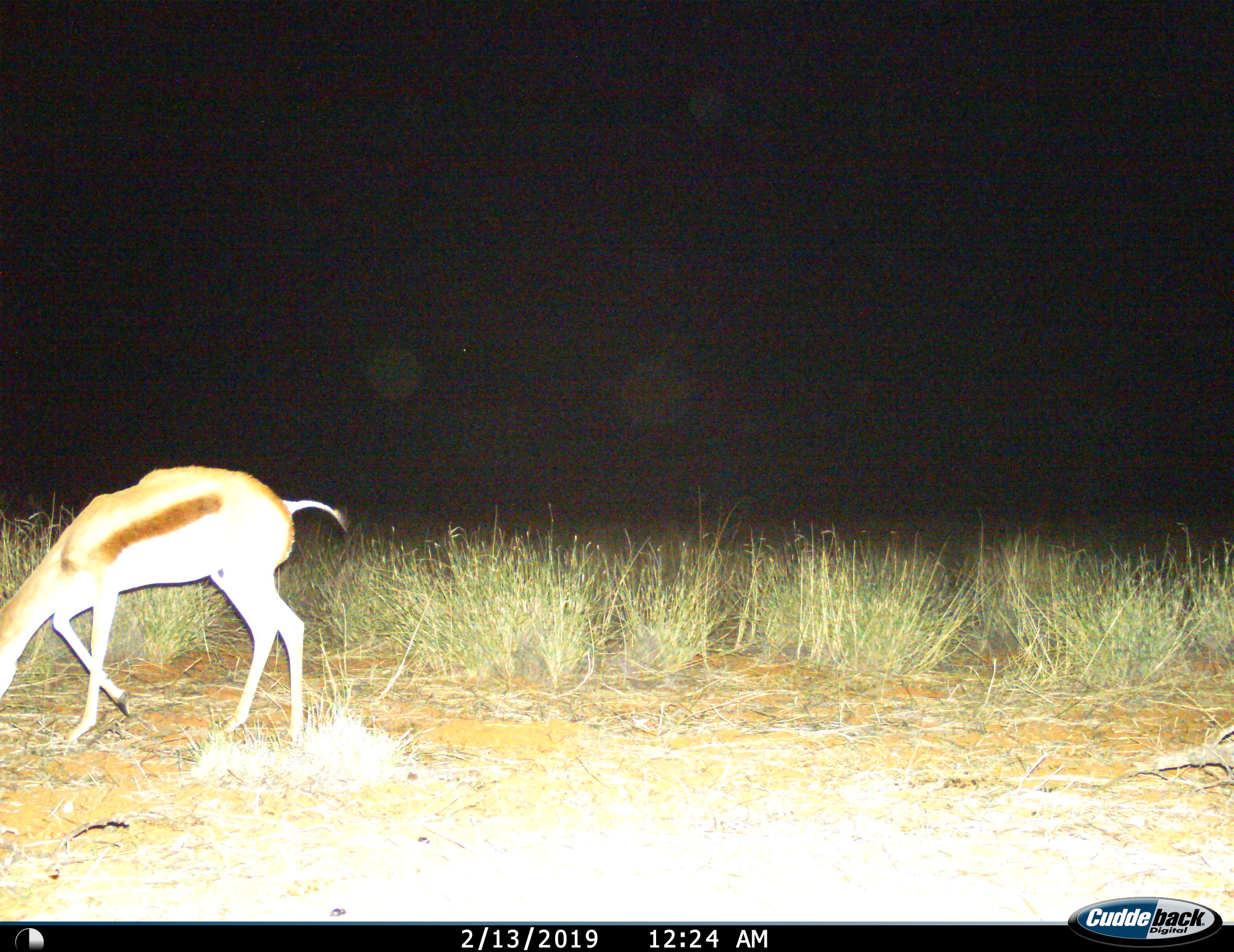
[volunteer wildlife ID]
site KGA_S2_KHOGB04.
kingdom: Animalia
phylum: Chordata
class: Mammalia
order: Artiodactyla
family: Bovidae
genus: Antidorcas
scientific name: Antidorcas marsupialis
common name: springbok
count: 1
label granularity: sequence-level